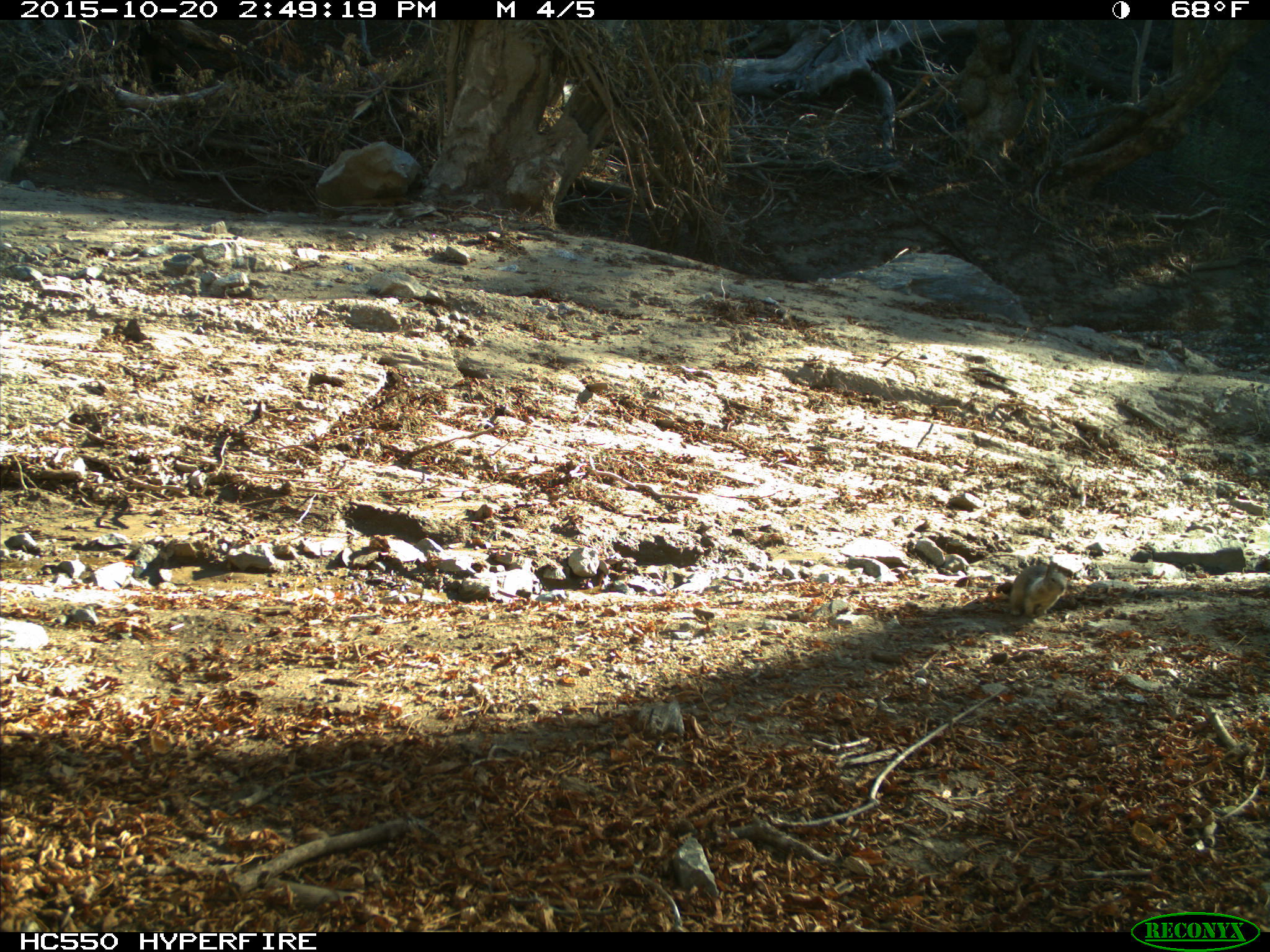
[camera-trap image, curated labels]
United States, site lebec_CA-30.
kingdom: Animalia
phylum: Chordata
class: Mammalia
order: Rodentia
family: Sciuridae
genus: Otospermophilus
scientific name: Otospermophilus beecheyi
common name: california ground squirrel